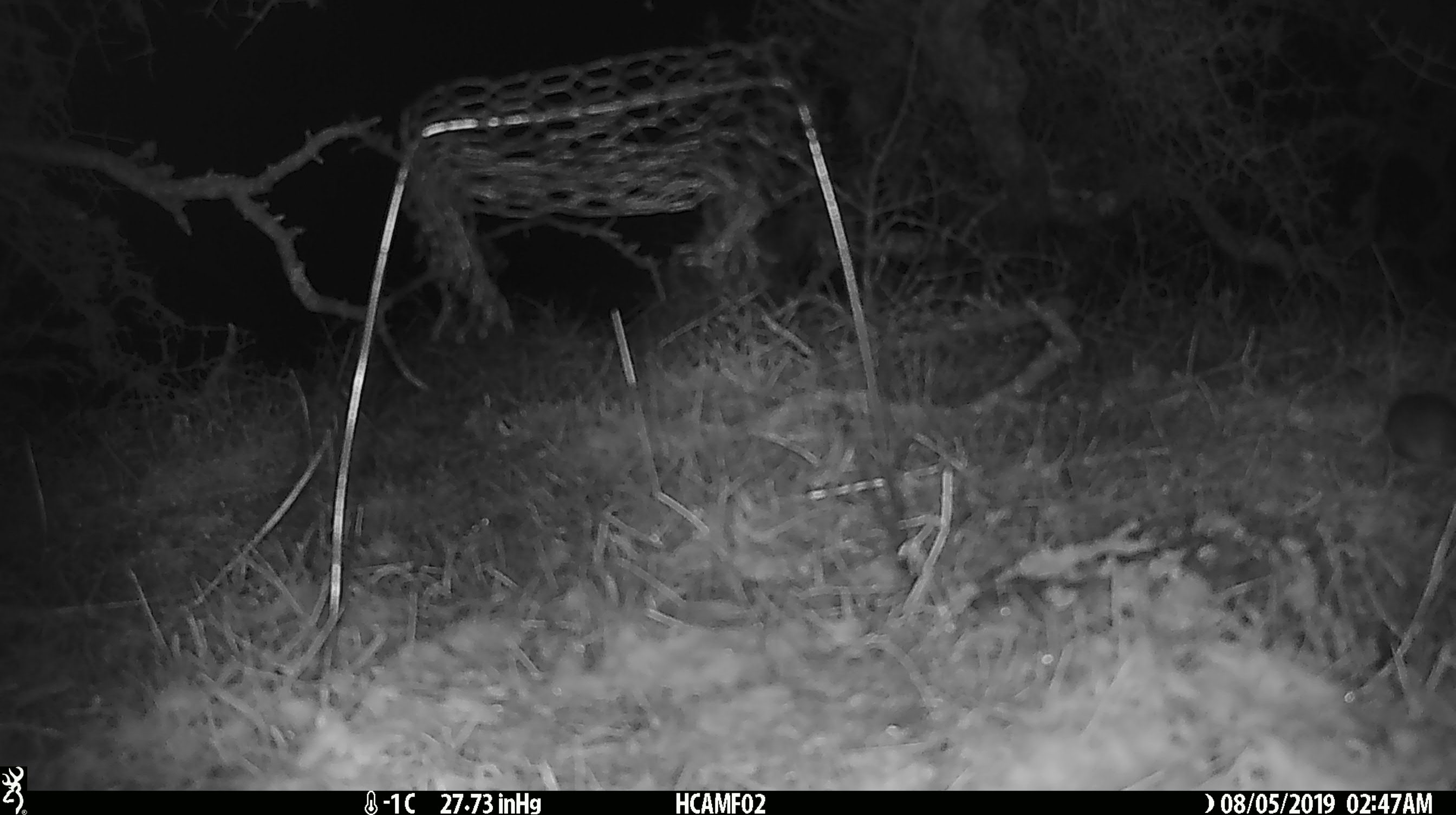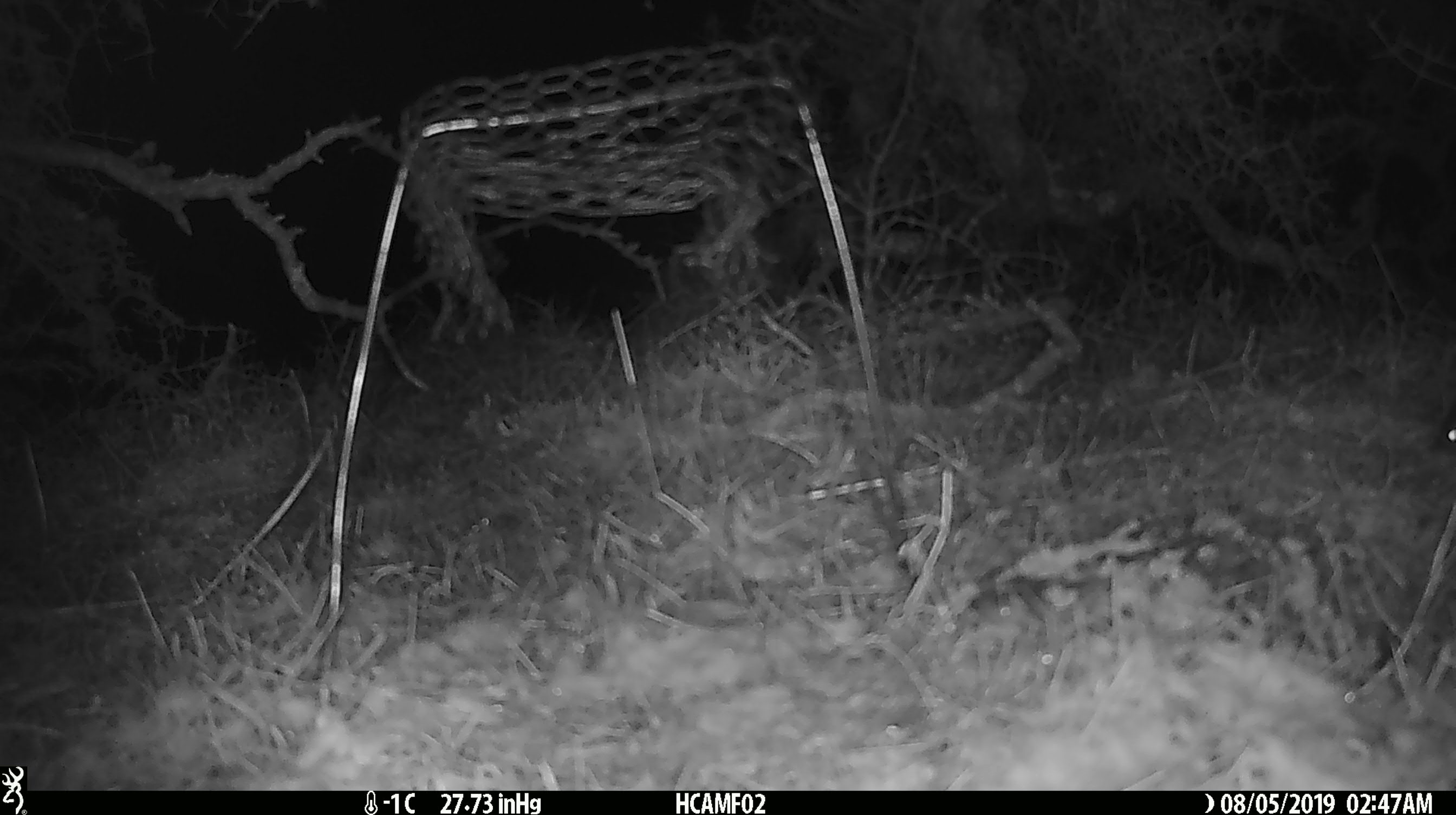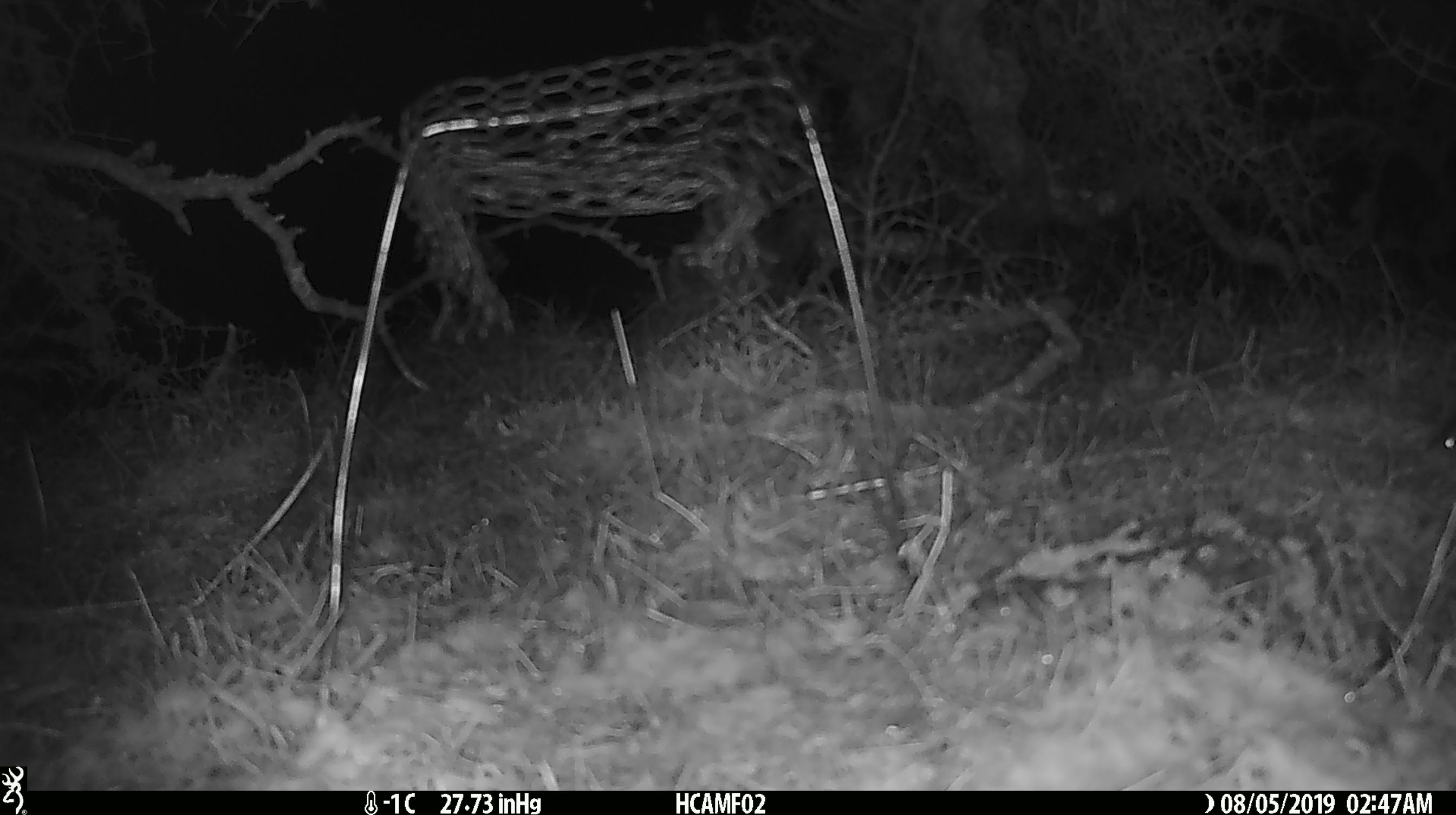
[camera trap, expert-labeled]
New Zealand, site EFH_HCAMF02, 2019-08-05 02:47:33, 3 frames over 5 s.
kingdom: Animalia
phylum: Chordata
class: Mammalia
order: Rodentia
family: Muridae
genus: Mus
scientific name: Mus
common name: mouse